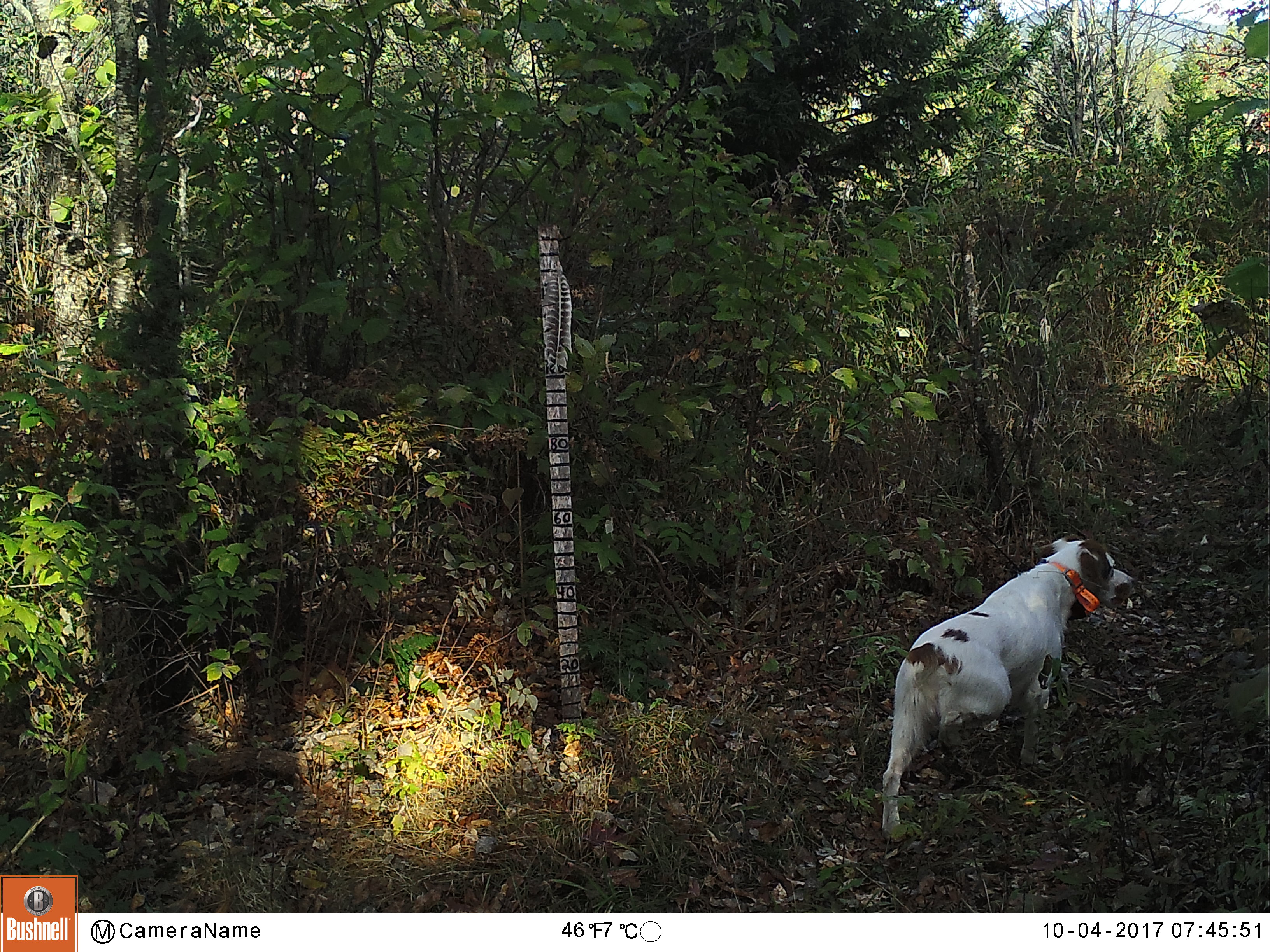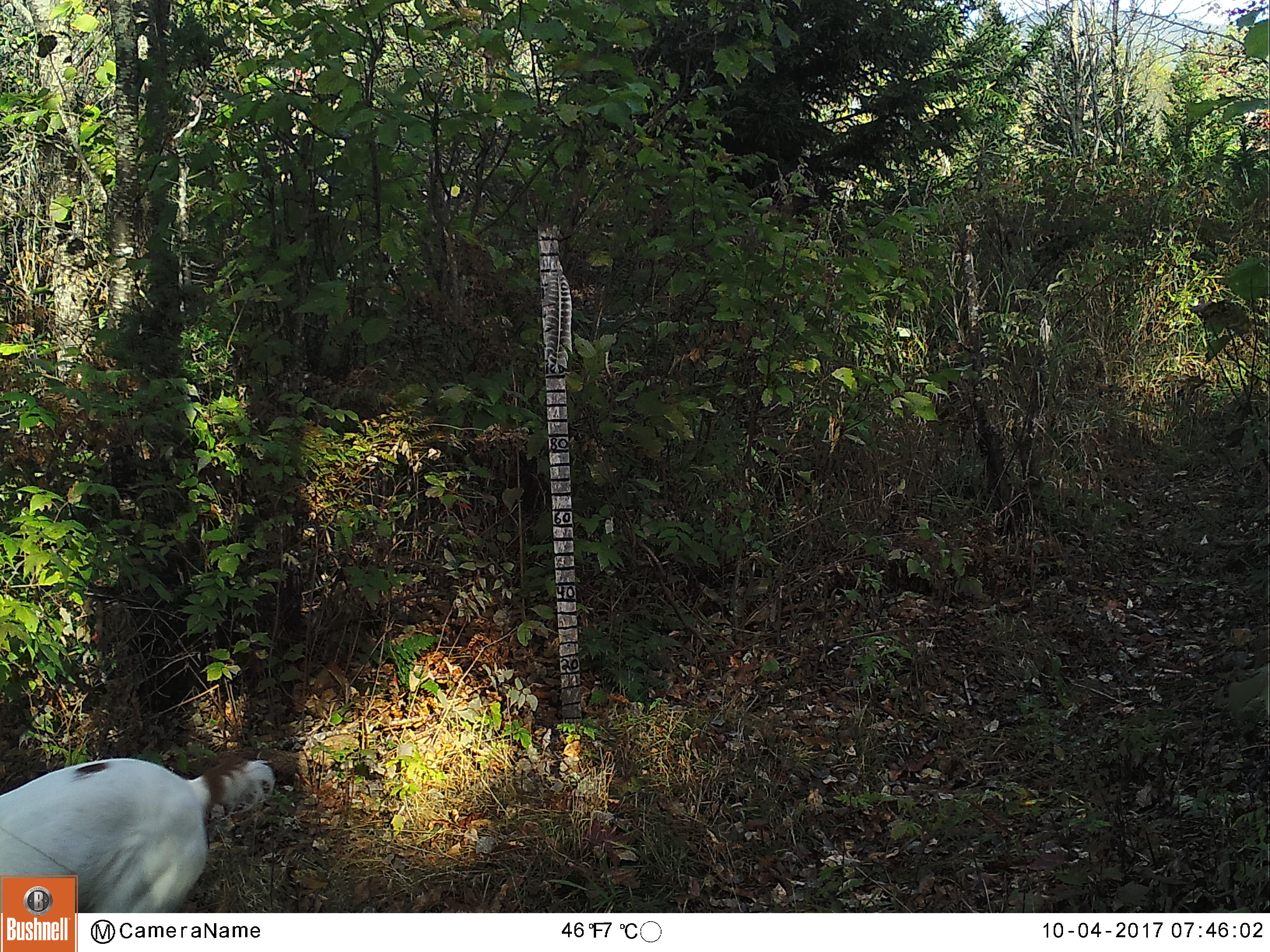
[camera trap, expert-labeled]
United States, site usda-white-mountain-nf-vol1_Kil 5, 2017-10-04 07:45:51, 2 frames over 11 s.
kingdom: Animalia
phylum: Chordata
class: Mammalia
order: Carnivora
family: Canidae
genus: Canis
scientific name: Canis familiaris familiaris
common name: domestic dog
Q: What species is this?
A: Domestic dog (Canis familiaris familiaris).